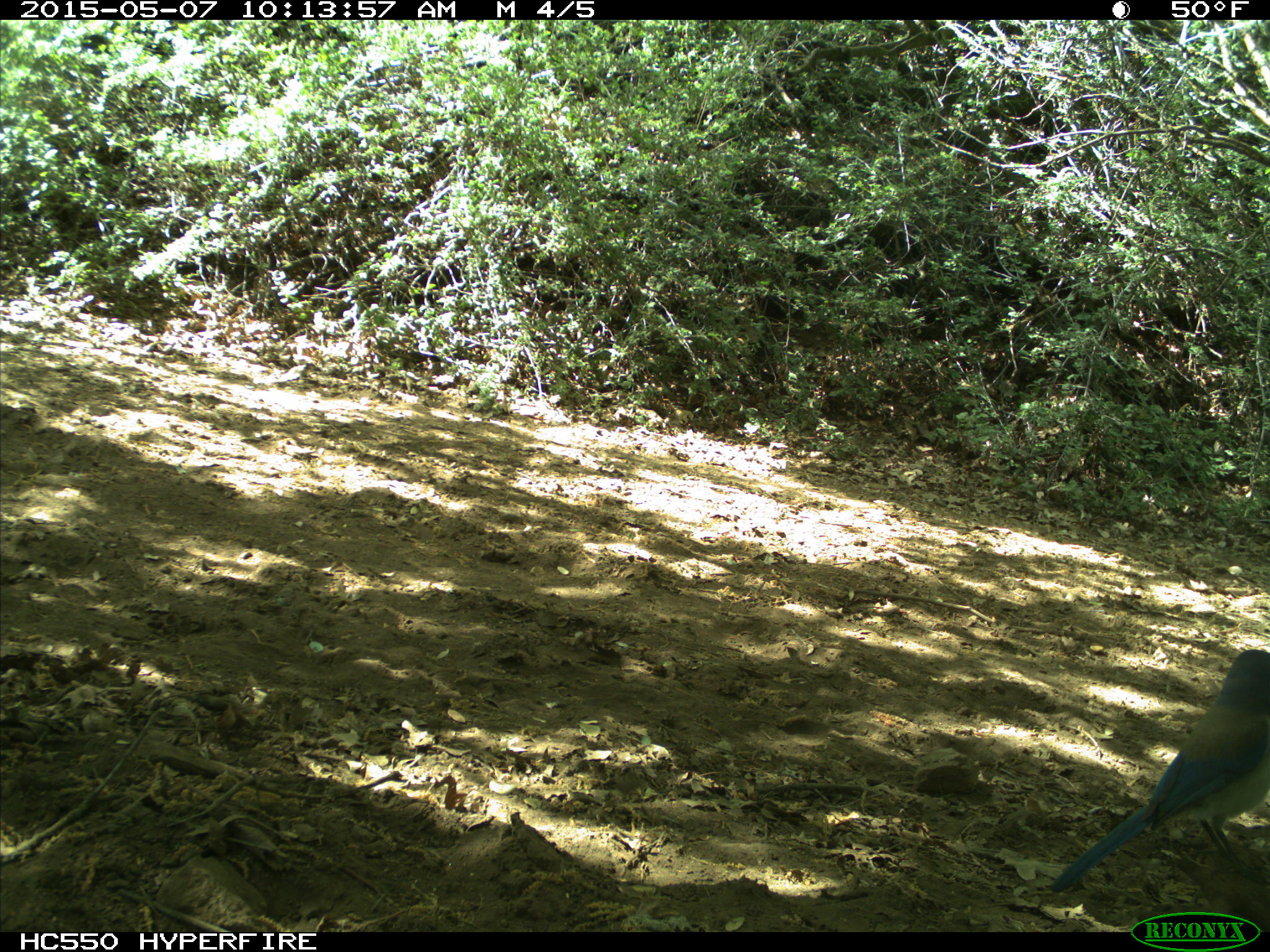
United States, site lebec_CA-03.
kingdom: Animalia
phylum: Chordata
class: Aves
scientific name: Aves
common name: birds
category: unidentified bird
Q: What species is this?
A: Unidentified bird (birds) (Aves).